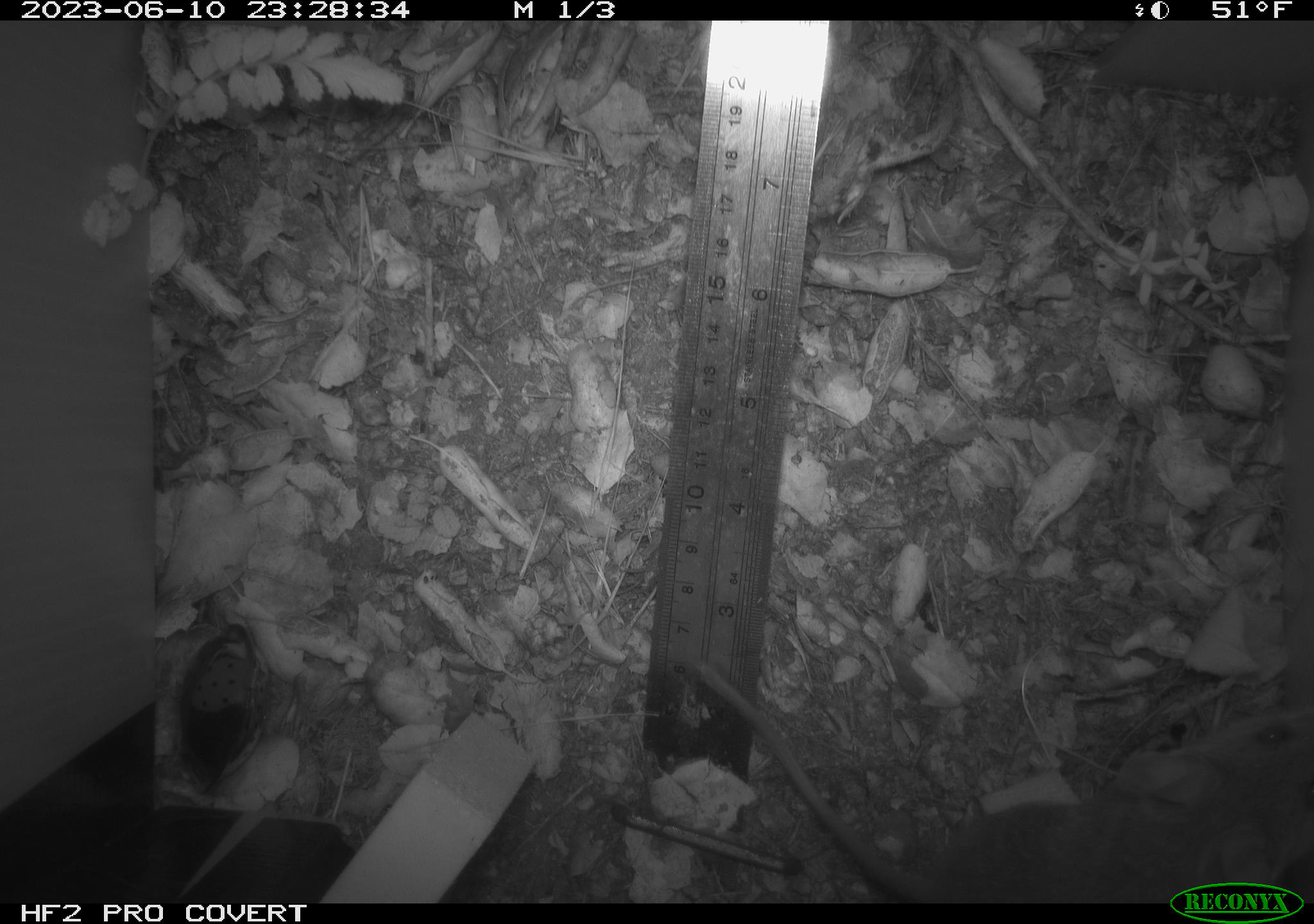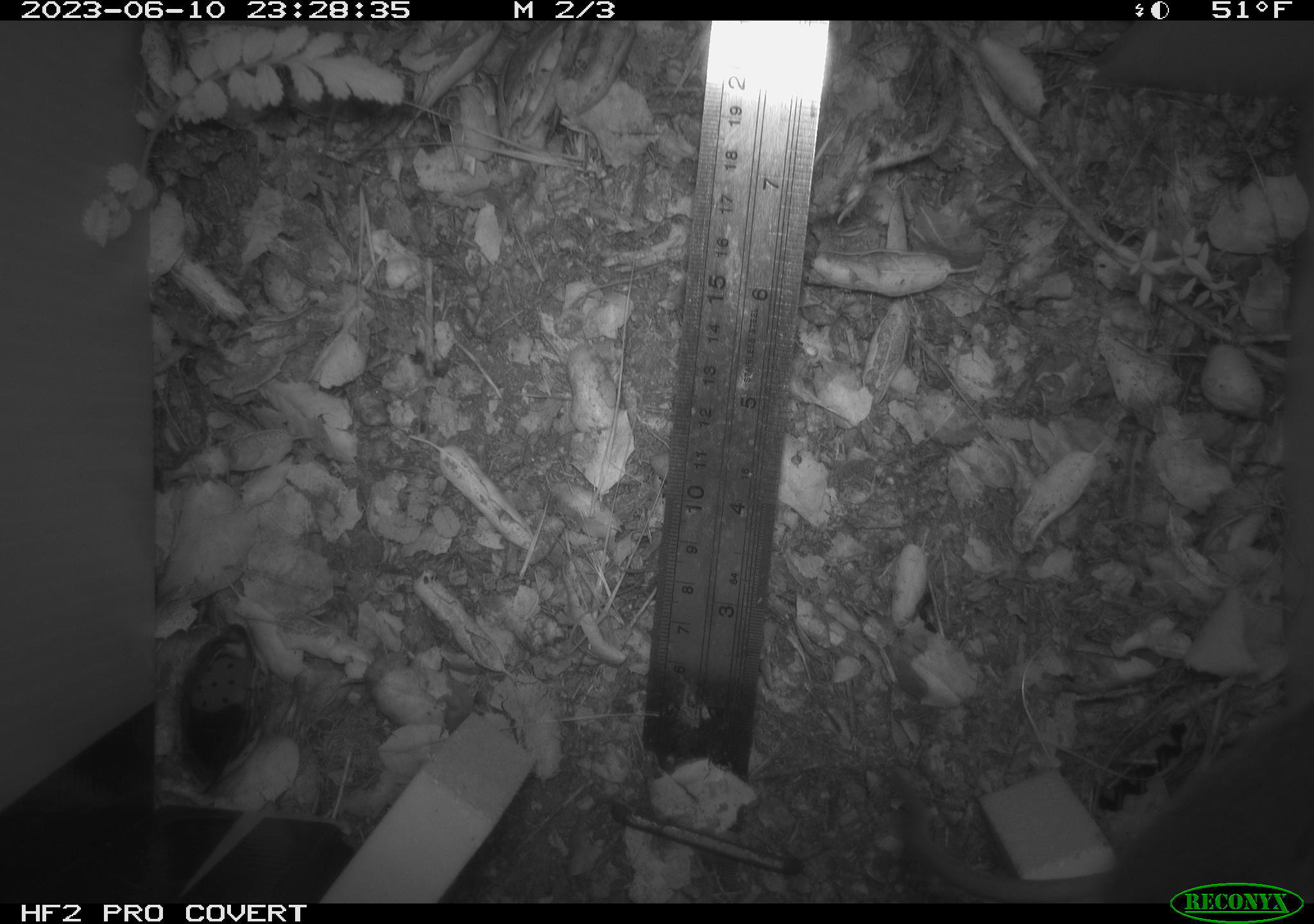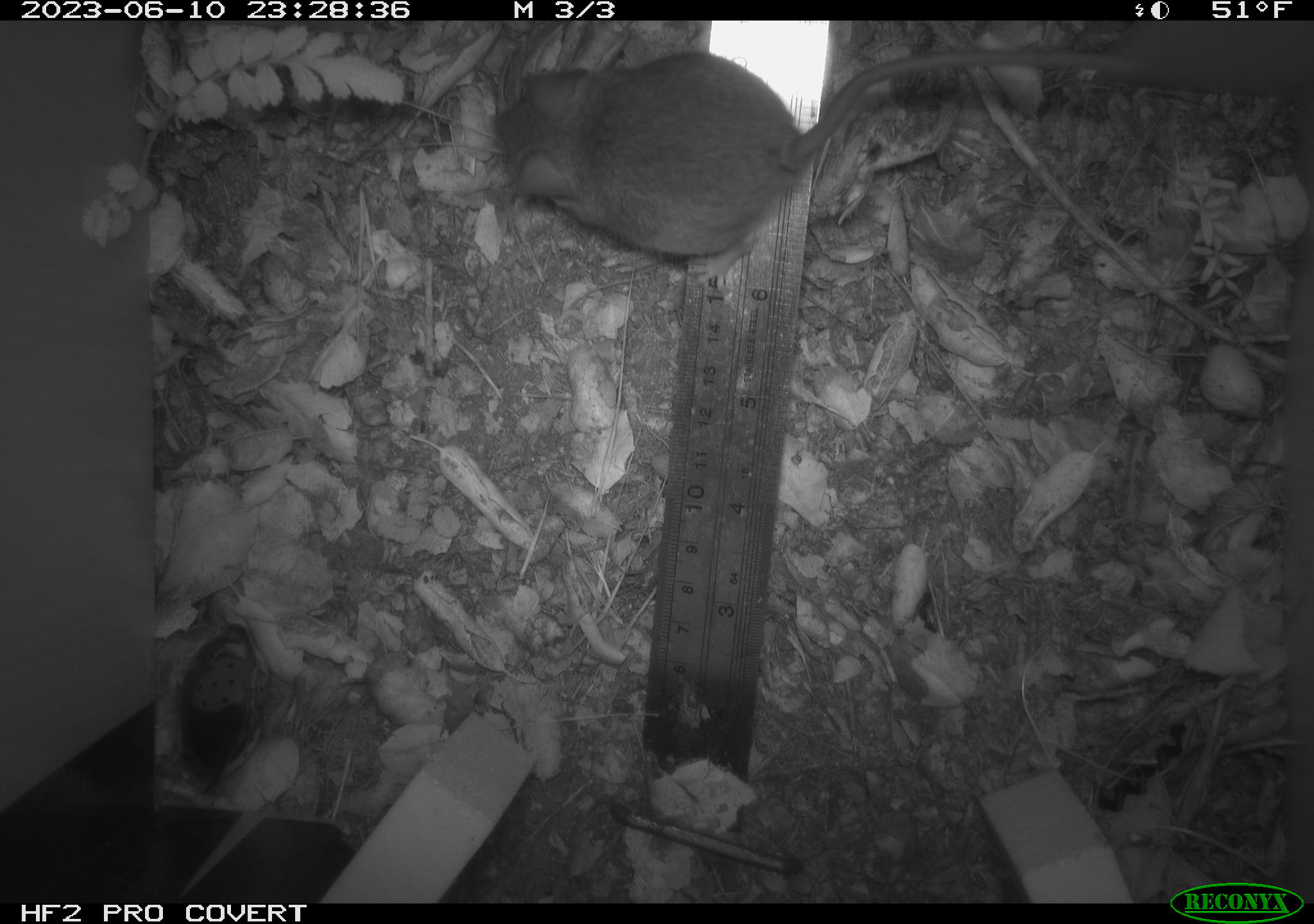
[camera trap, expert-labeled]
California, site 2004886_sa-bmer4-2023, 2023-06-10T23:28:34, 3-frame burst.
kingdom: Animalia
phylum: Chordata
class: Mammalia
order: Rodentia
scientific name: Rodentia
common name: mouse species